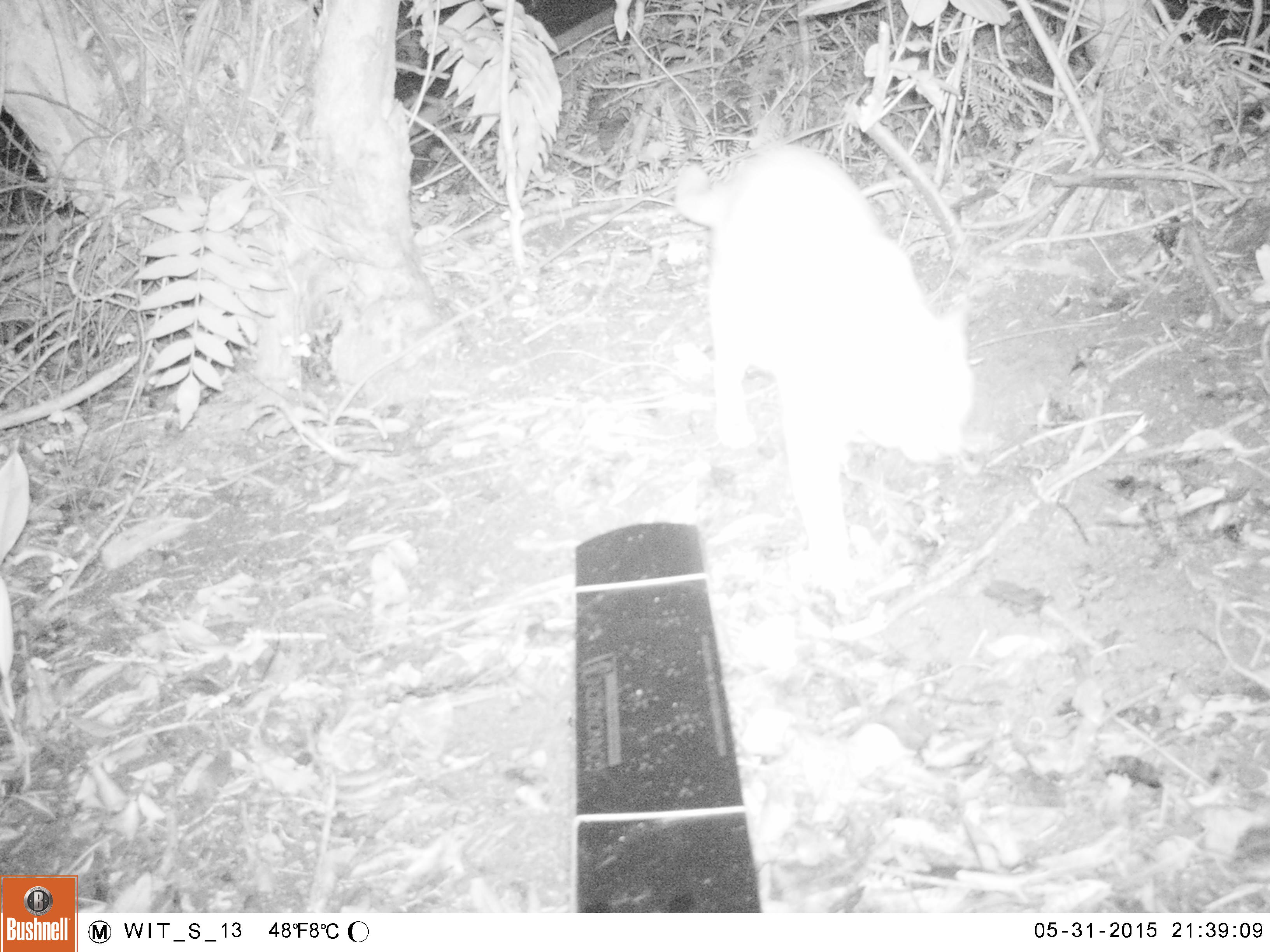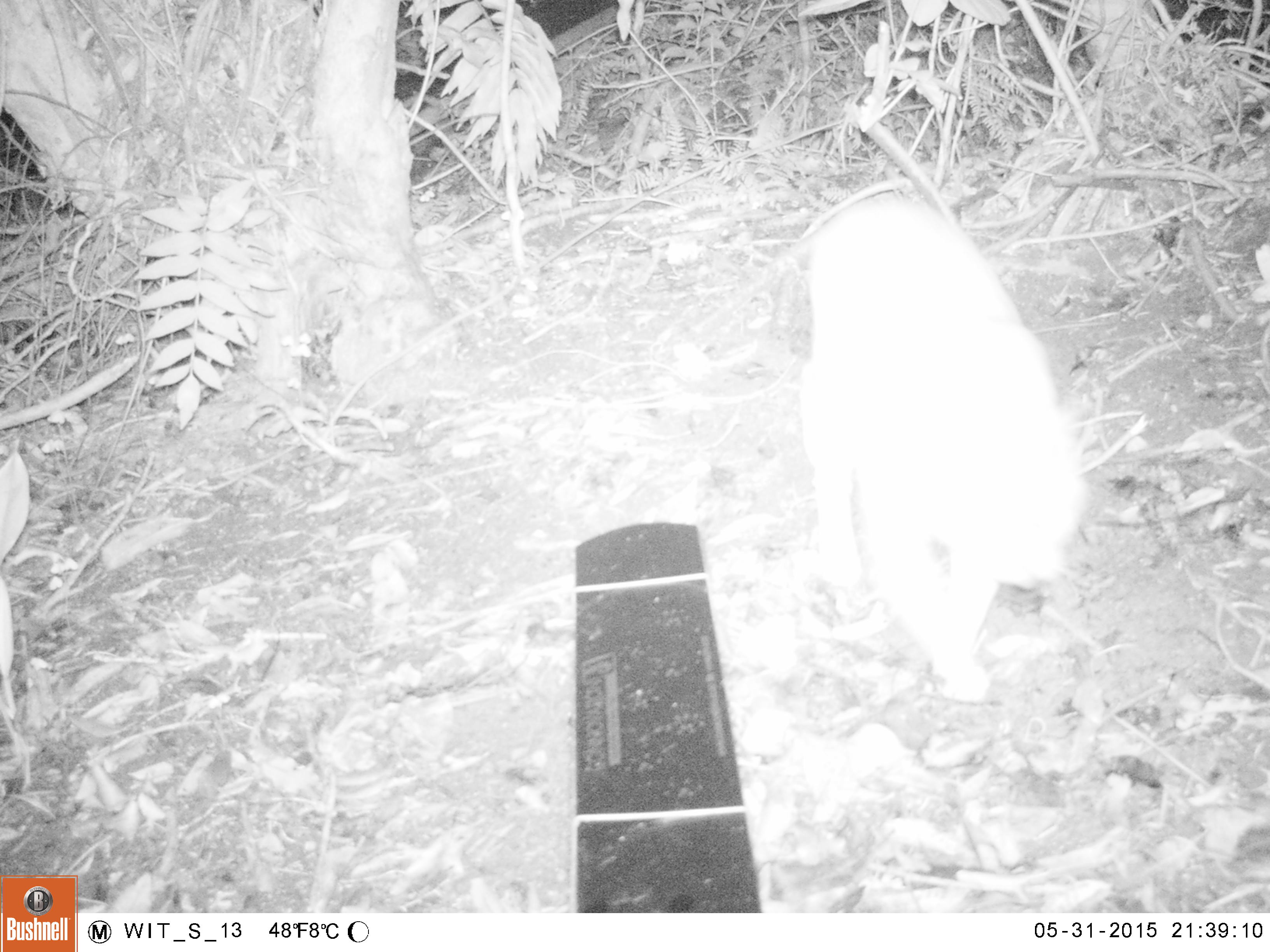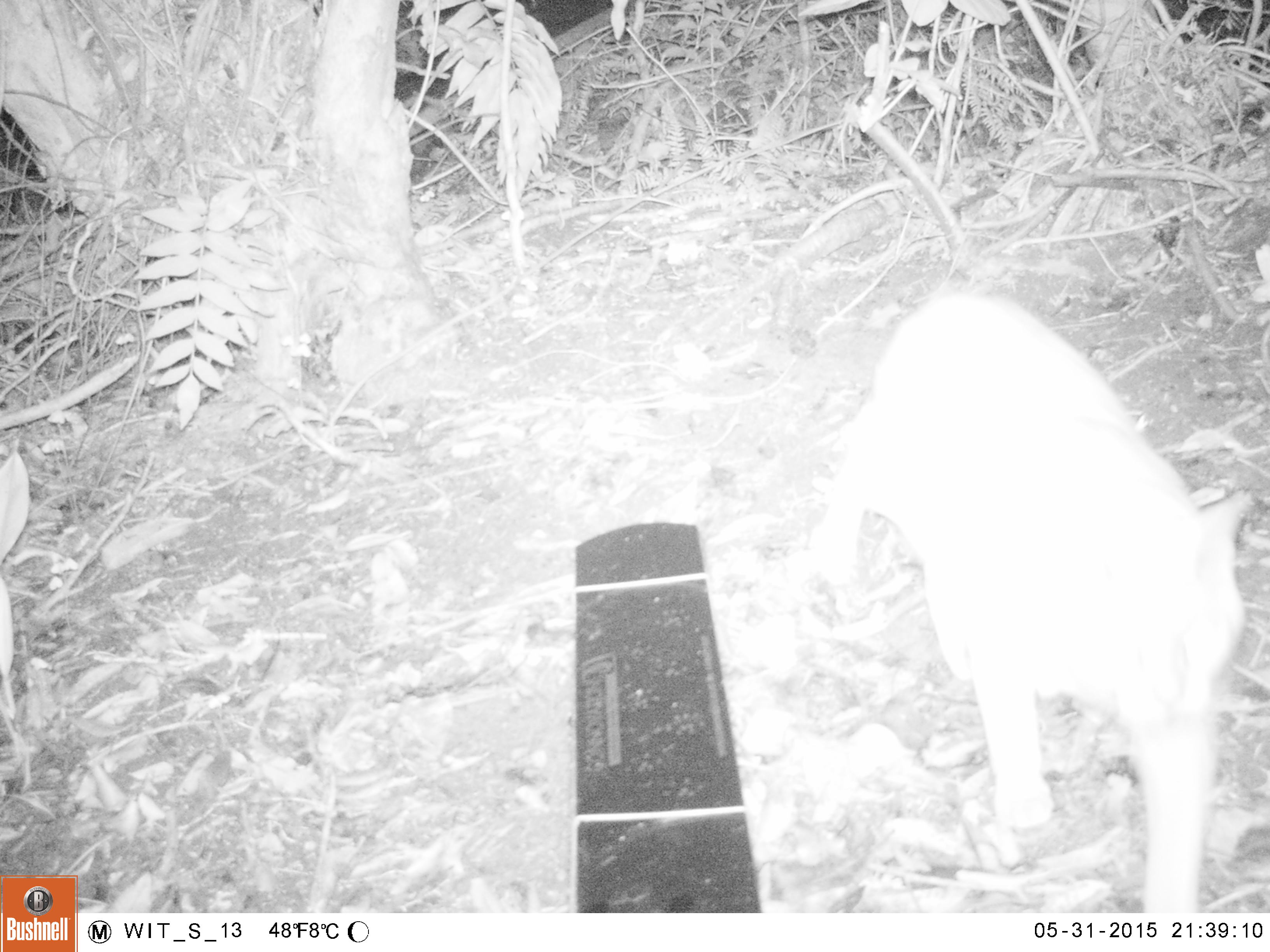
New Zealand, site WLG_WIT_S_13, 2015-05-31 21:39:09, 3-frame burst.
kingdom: Animalia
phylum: Chordata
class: Mammalia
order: Carnivora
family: Felidae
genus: Felis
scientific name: Felis catus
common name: domestic cat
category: cat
Cat (domestic cat) (Felis catus).